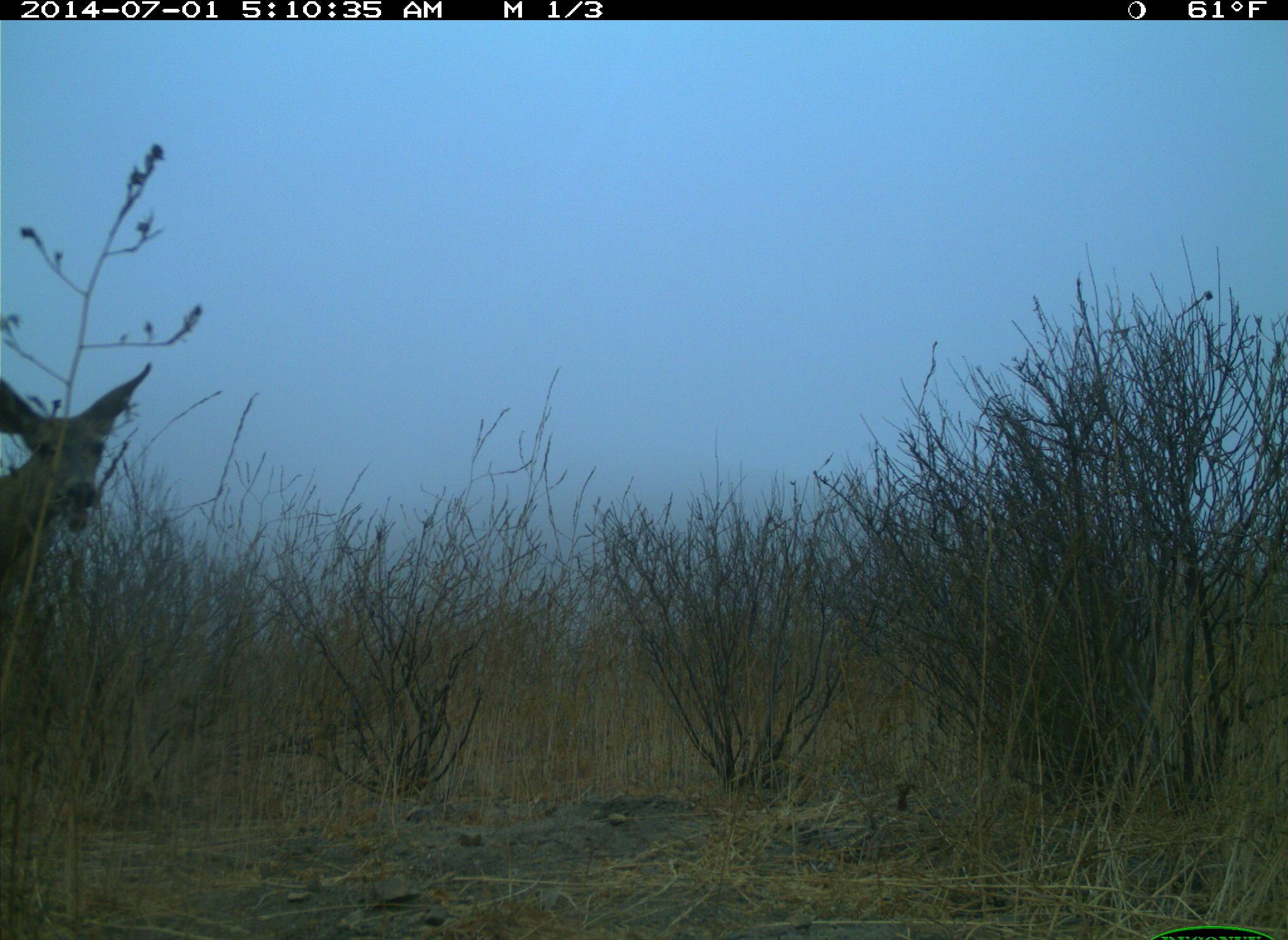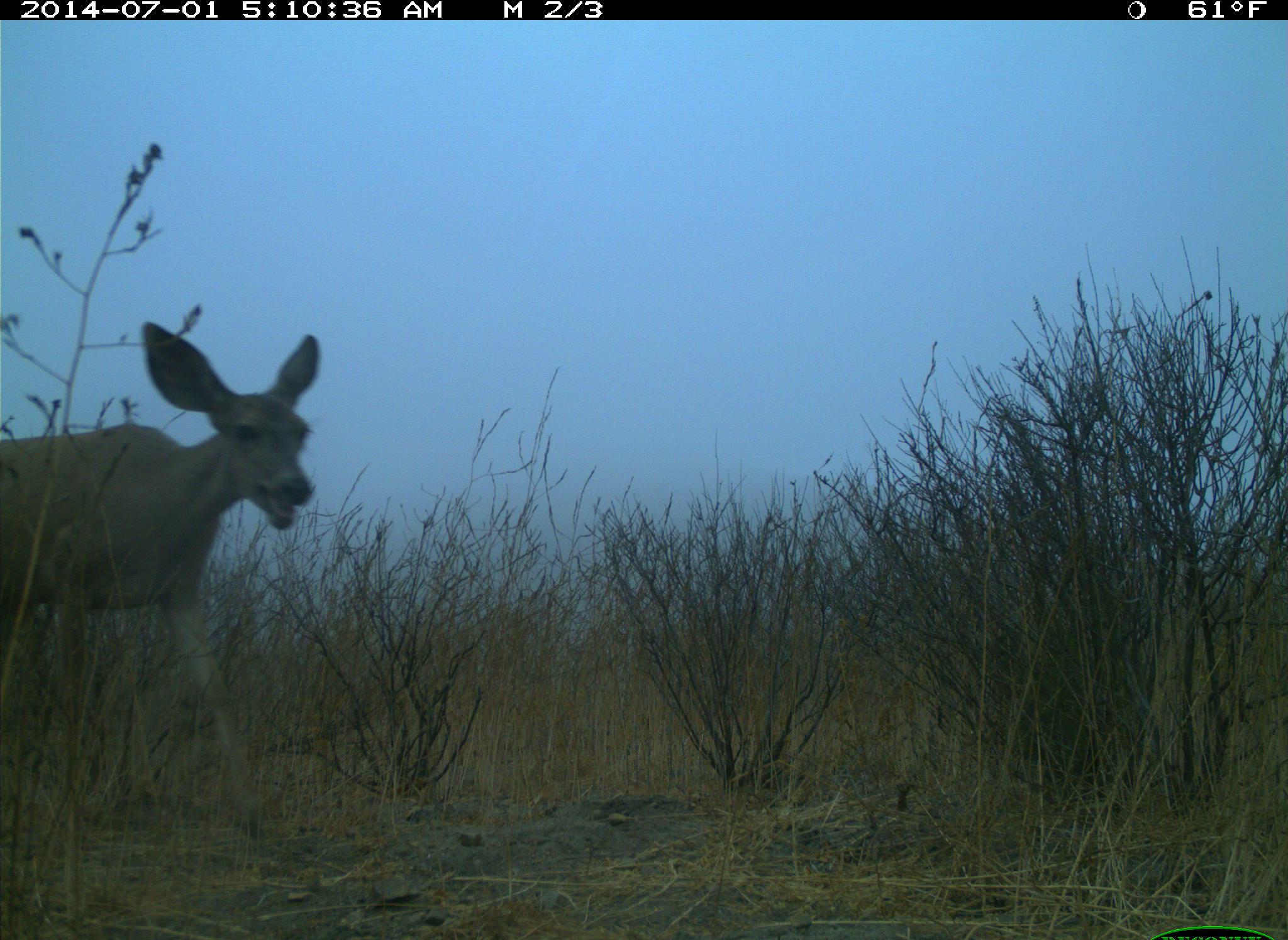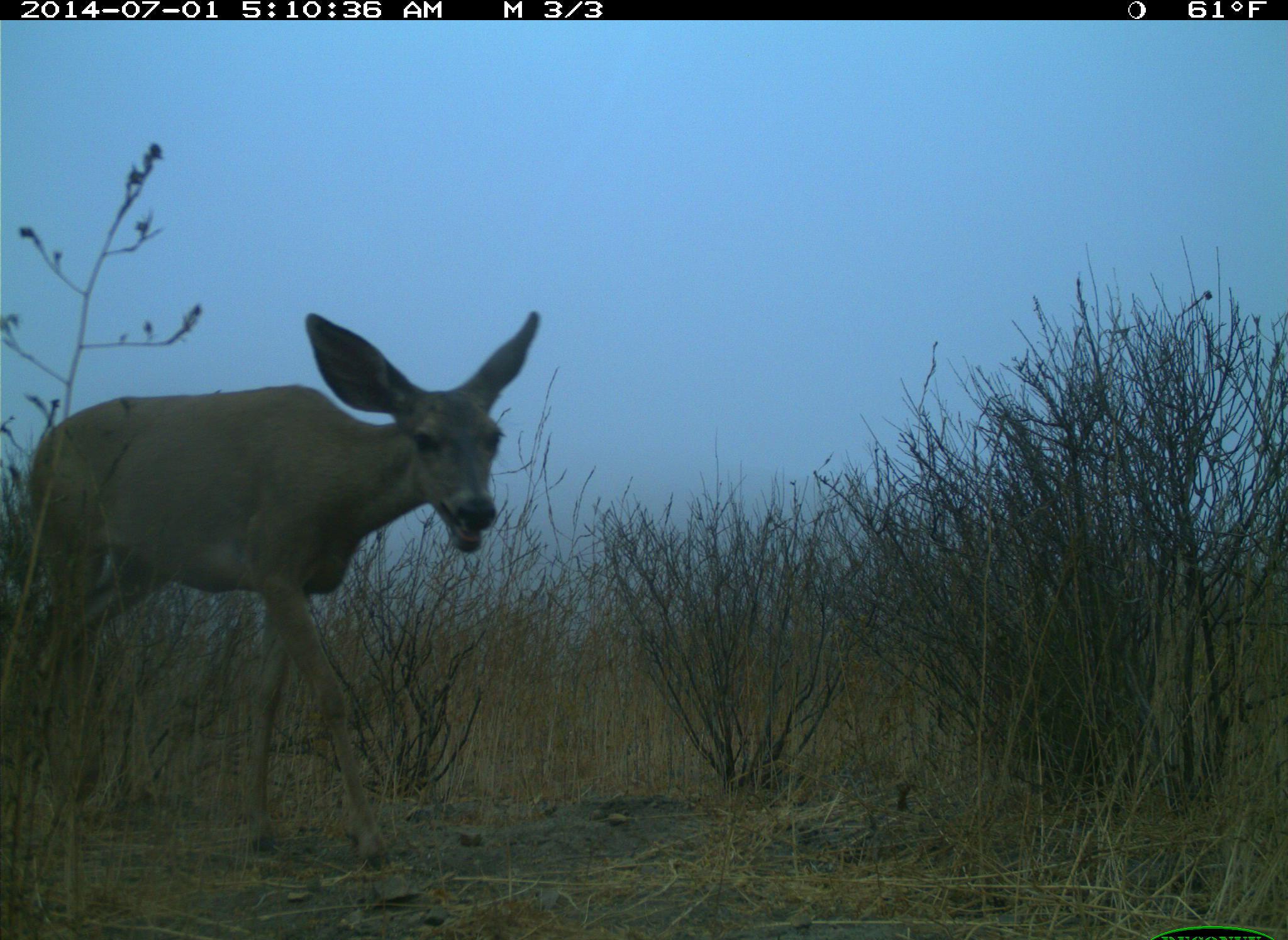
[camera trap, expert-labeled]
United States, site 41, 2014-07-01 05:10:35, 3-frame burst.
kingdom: Animalia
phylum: Chordata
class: Mammalia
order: Artiodactyla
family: Cervidae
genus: Odocoileus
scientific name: Odocoileus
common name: deer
Deer (Odocoileus).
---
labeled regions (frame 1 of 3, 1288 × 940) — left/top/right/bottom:
deer: 0/363/155/587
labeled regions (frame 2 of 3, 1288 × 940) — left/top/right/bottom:
deer: 0/319/320/842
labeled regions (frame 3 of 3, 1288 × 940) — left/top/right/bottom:
deer: 0/310/544/875